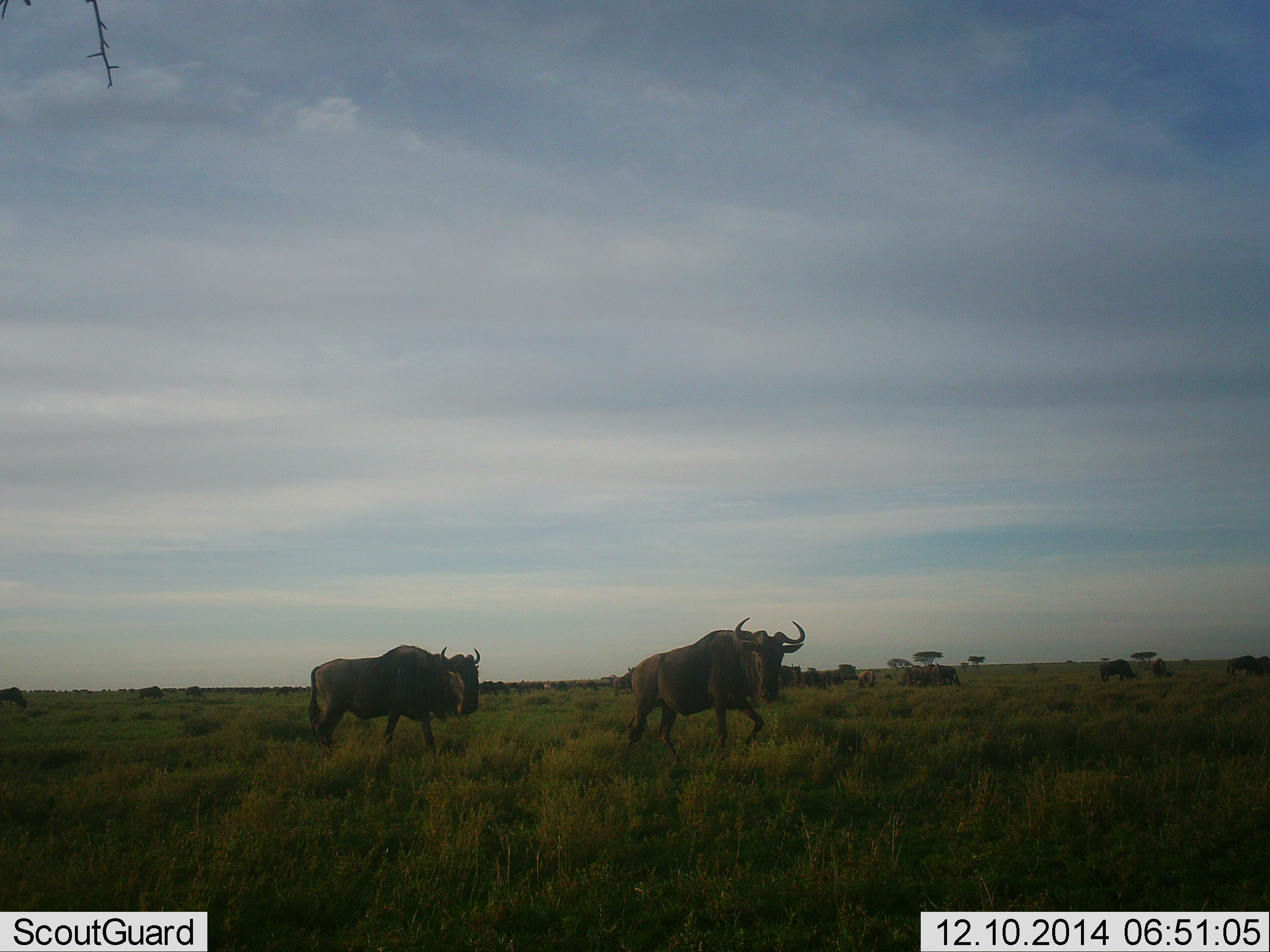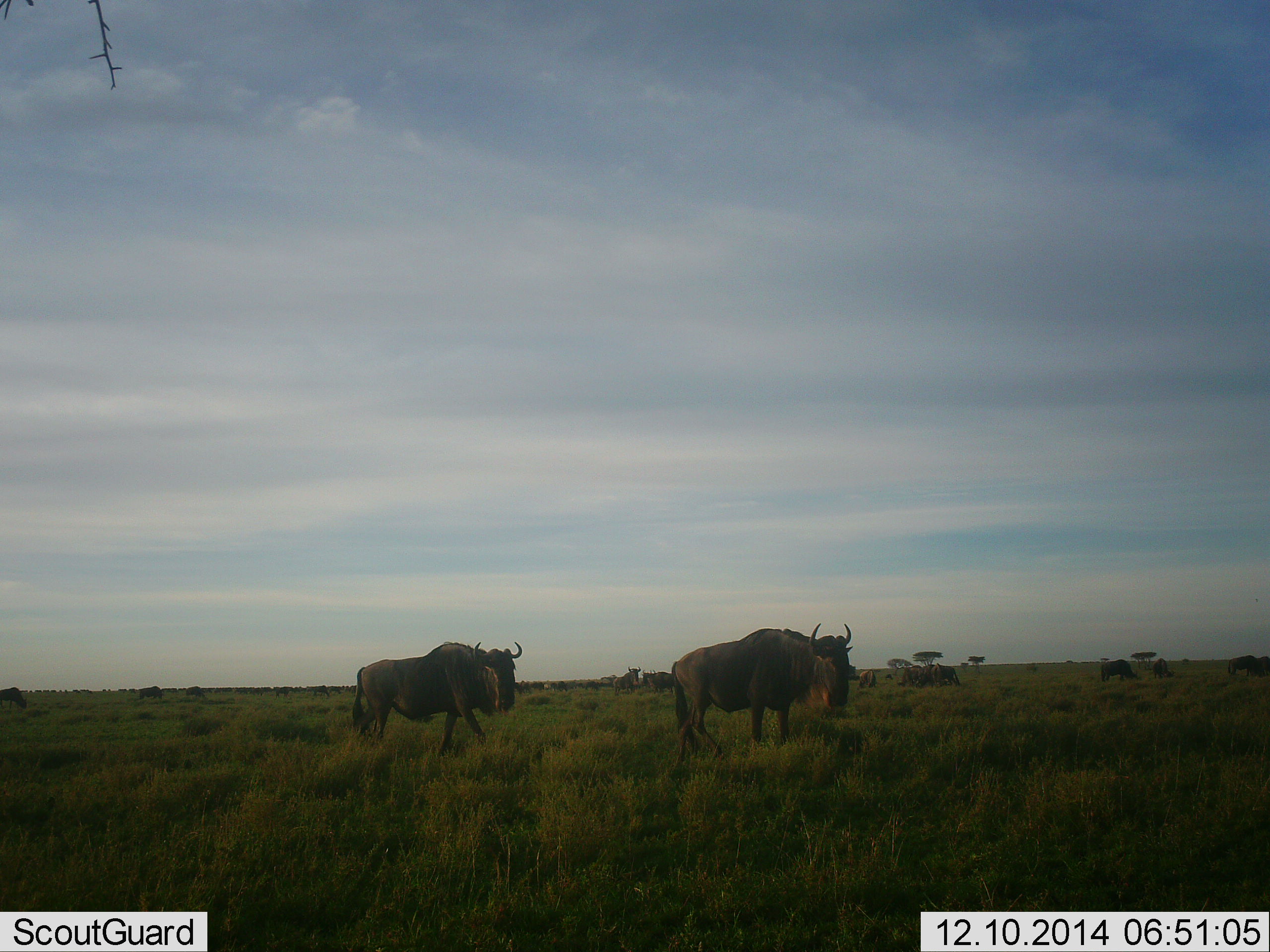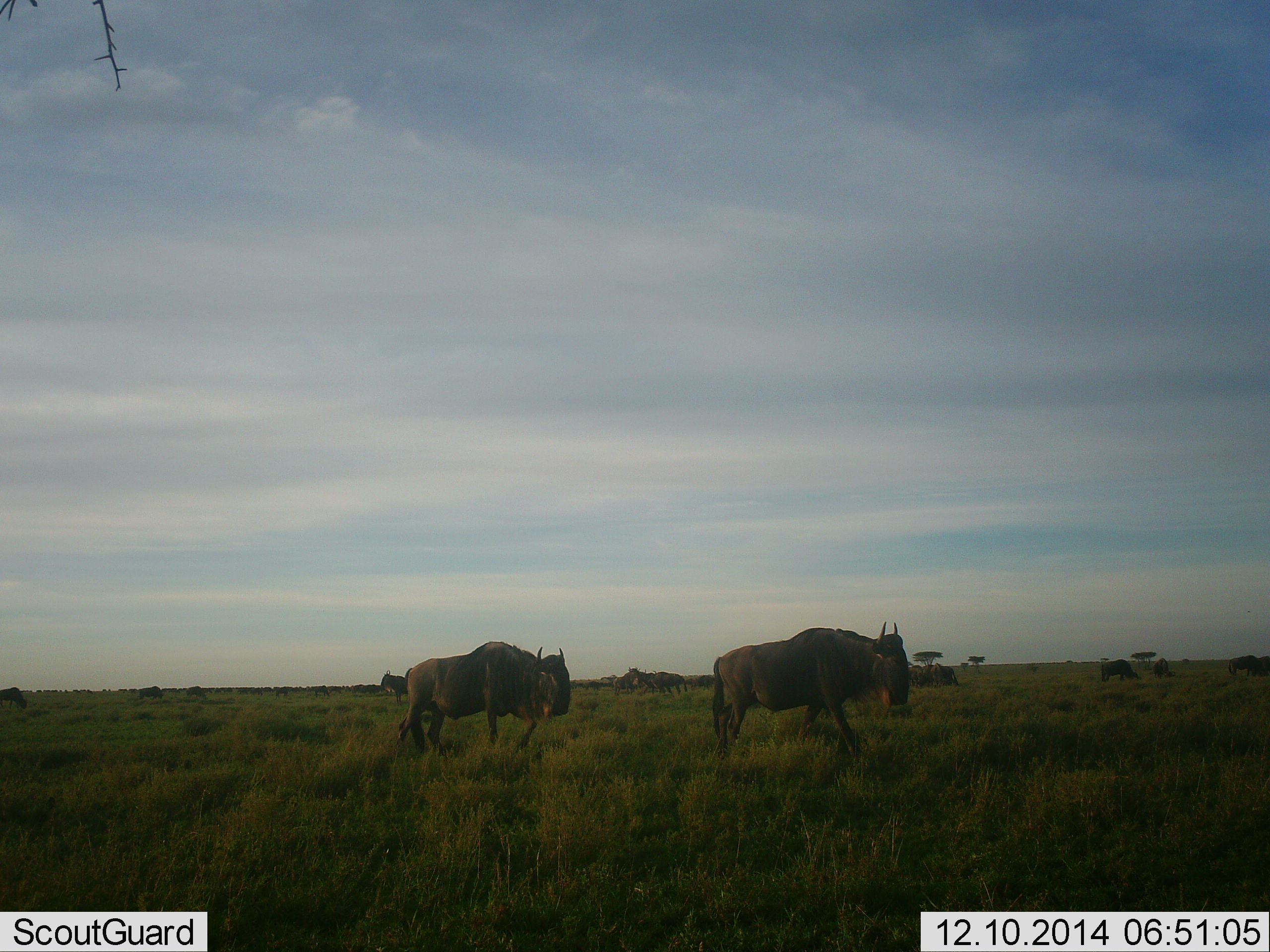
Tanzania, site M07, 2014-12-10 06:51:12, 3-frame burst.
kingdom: Animalia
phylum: Chordata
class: Mammalia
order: Artiodactyla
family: Bovidae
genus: Connochaetes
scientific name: Connochaetes taurinus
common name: blue wildebeest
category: wildebeest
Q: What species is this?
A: Wildebeest (blue wildebeest) (Connochaetes taurinus).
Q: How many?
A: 11-50.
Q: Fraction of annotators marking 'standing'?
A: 60%.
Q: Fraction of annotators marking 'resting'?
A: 10%.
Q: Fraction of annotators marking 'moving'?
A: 100%.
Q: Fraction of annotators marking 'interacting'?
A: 0%.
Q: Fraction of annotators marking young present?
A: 0%.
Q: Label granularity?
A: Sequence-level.